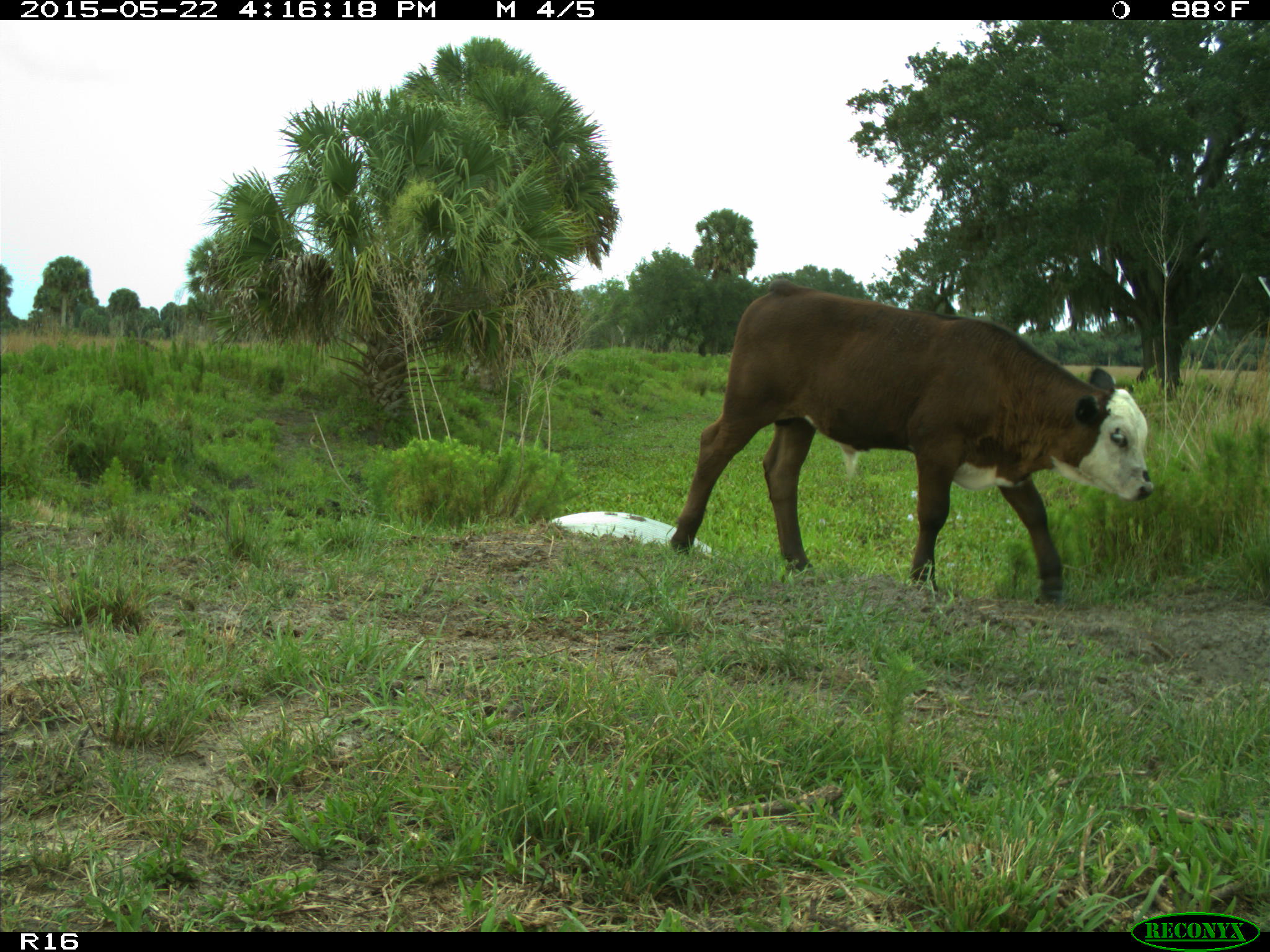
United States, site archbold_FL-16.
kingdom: Animalia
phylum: Chordata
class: Mammalia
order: Artiodactyla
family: Bovidae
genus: Bos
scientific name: Bos taurus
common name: domestic cow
Bos taurus (domestic cow).